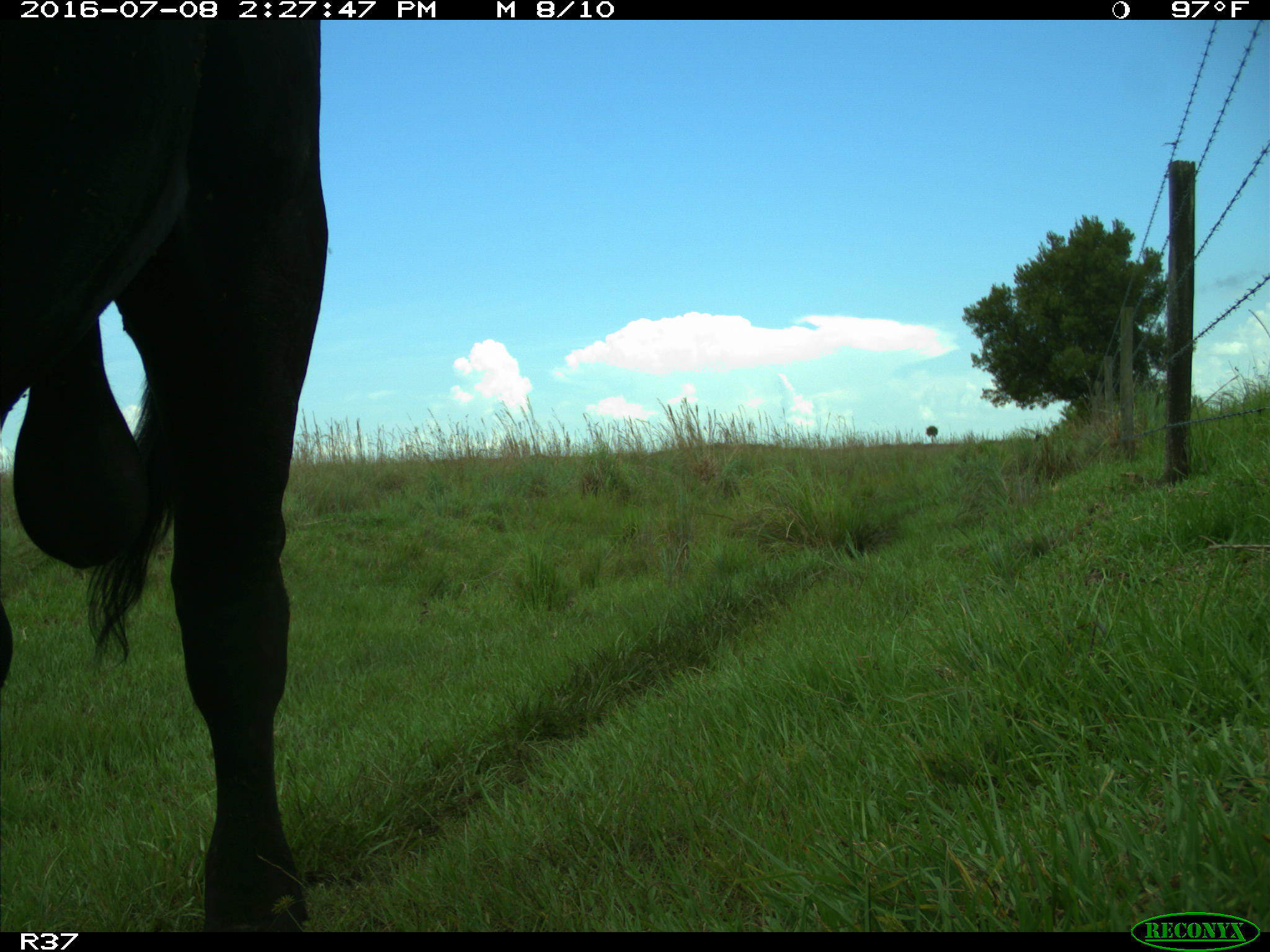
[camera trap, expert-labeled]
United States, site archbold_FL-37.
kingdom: Animalia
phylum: Chordata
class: Mammalia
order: Artiodactyla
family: Bovidae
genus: Bos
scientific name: Bos taurus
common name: domestic cow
Bos taurus (domestic cow).